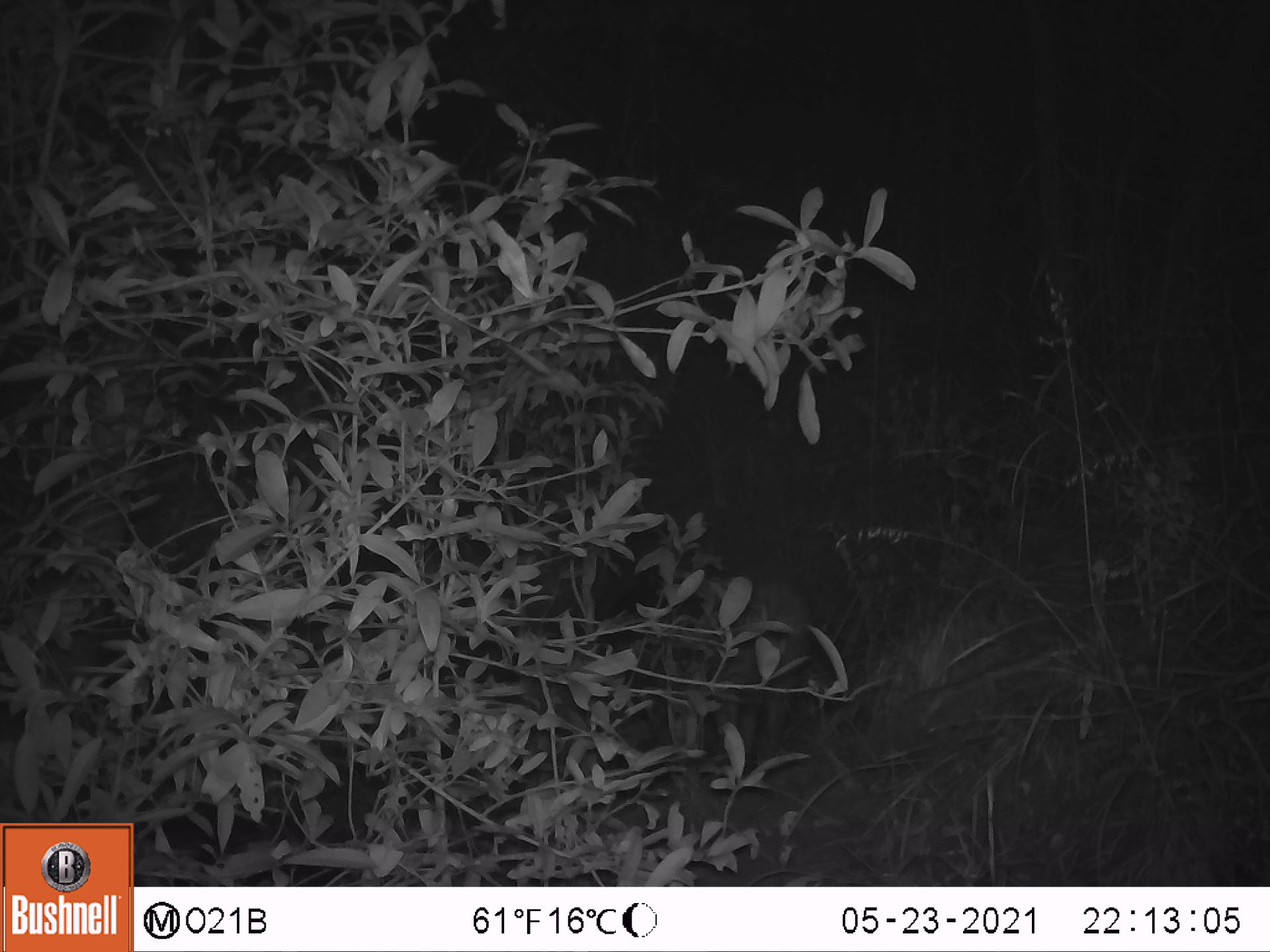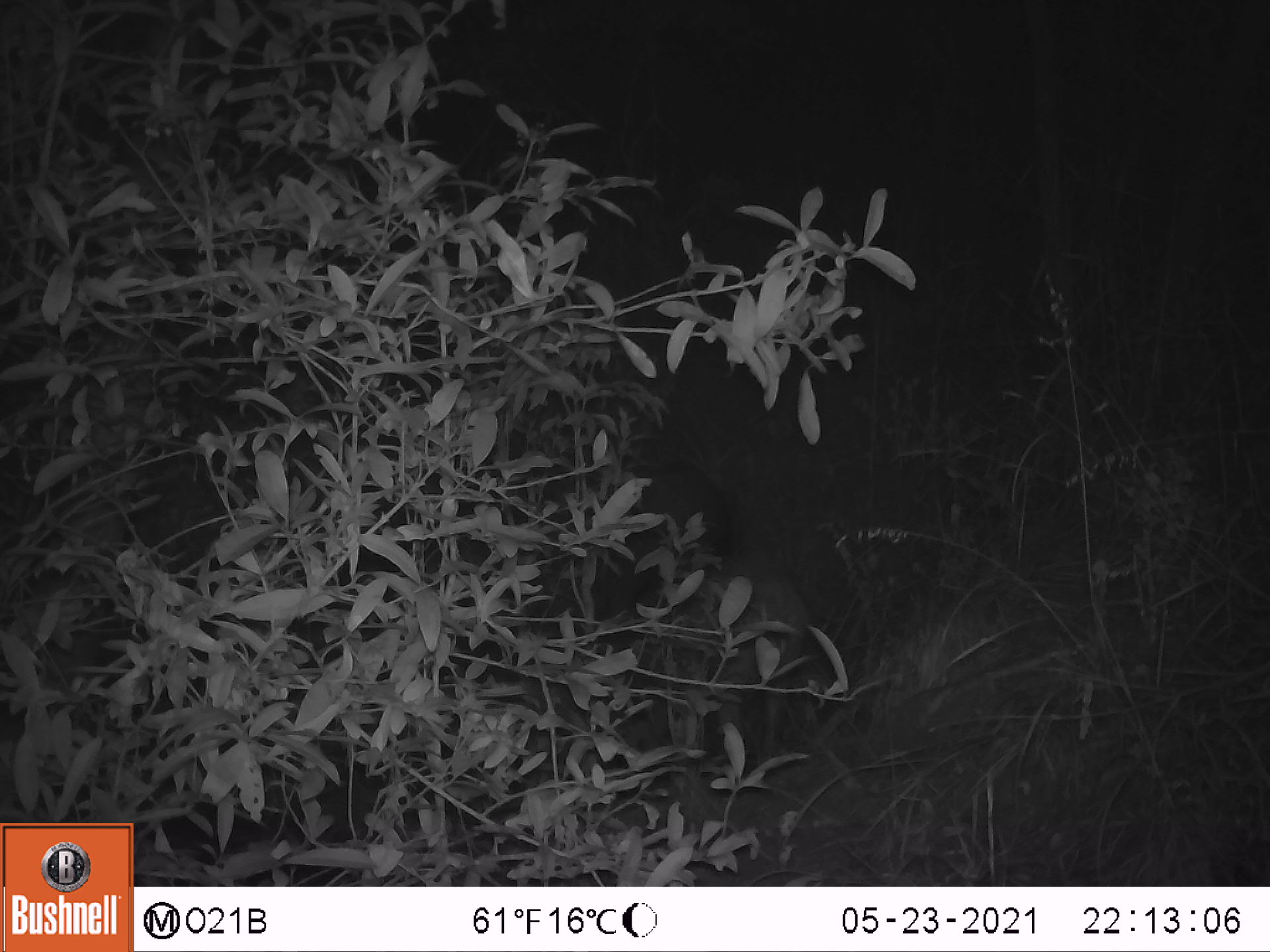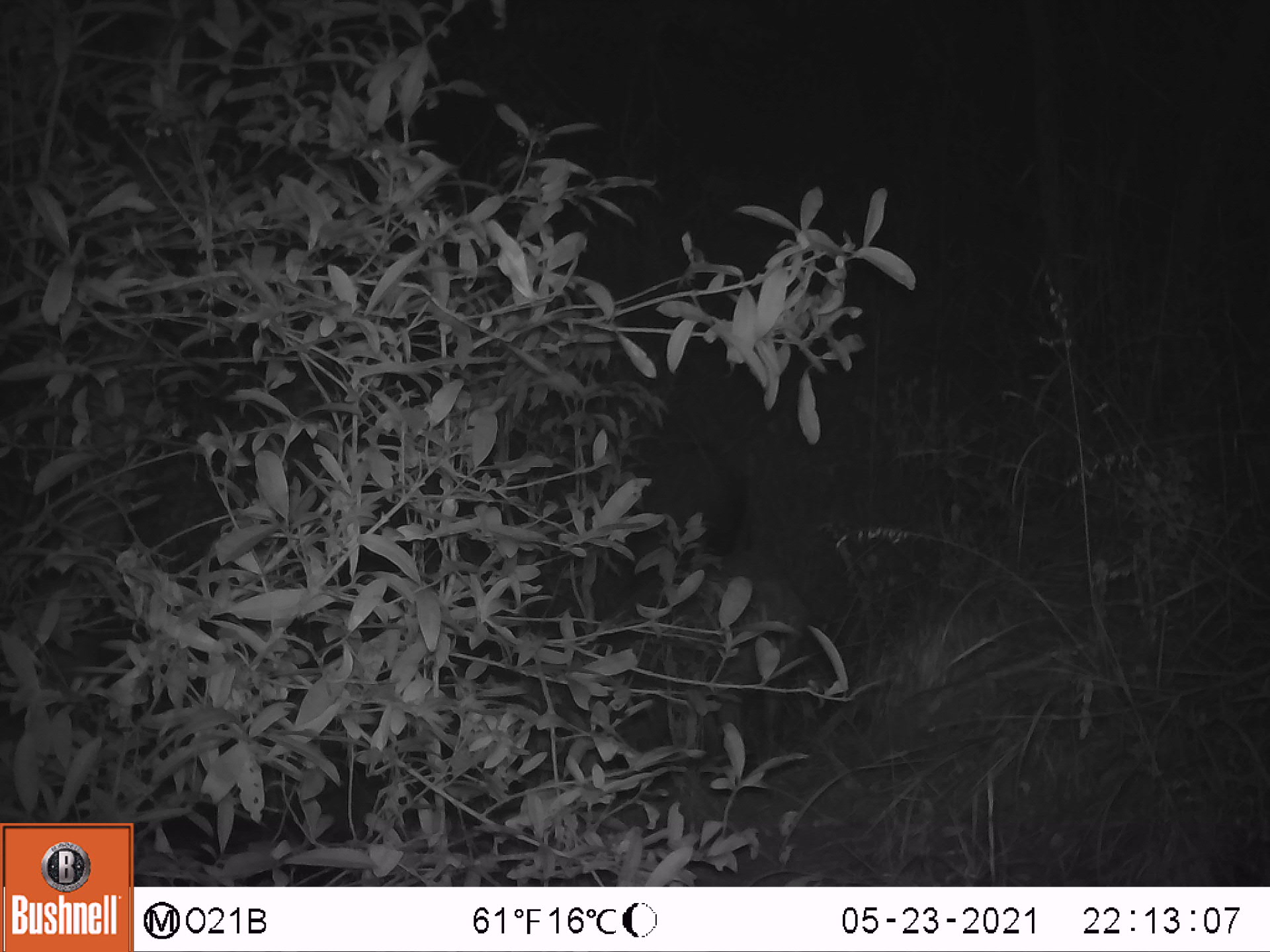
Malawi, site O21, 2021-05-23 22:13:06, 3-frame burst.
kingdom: Animalia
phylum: Chordata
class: Mammalia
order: Artiodactyla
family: Suidae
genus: Potamochoerus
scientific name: Potamochoerus larvatus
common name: bushpig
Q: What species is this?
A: Bushpig (Potamochoerus larvatus).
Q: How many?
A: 1.